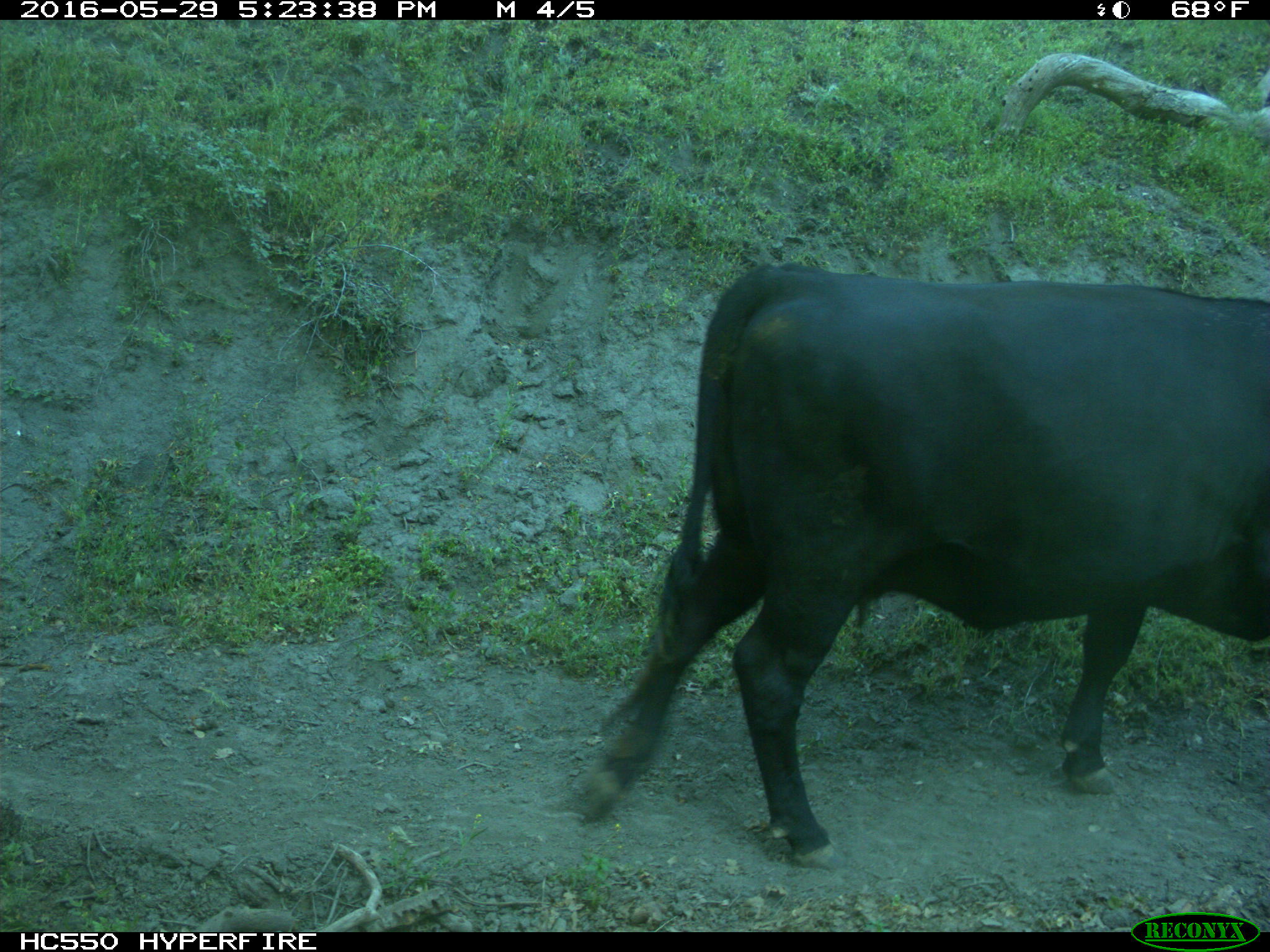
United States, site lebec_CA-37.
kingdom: Animalia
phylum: Chordata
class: Mammalia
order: Artiodactyla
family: Bovidae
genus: Bos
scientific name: Bos taurus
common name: domestic cow